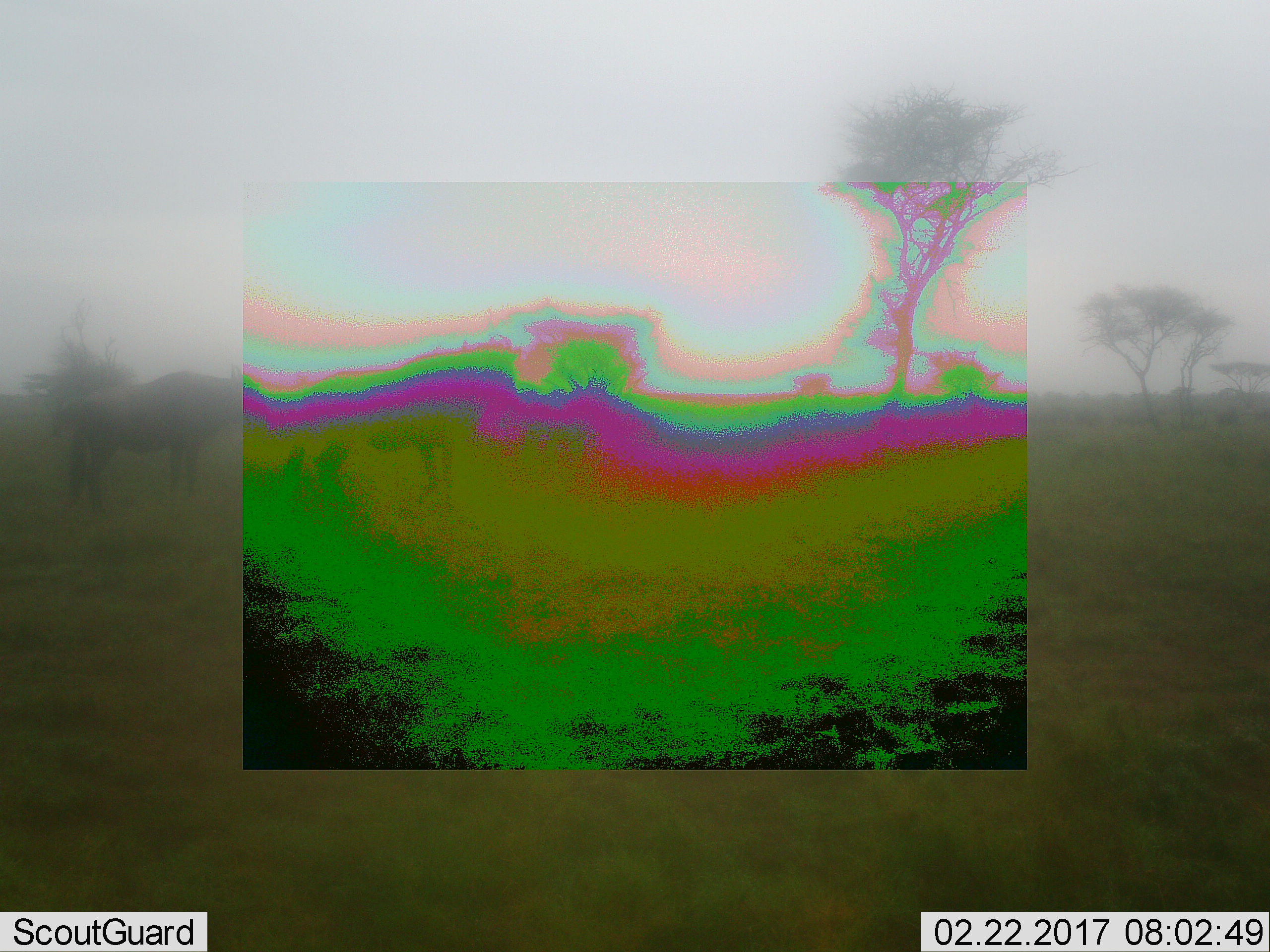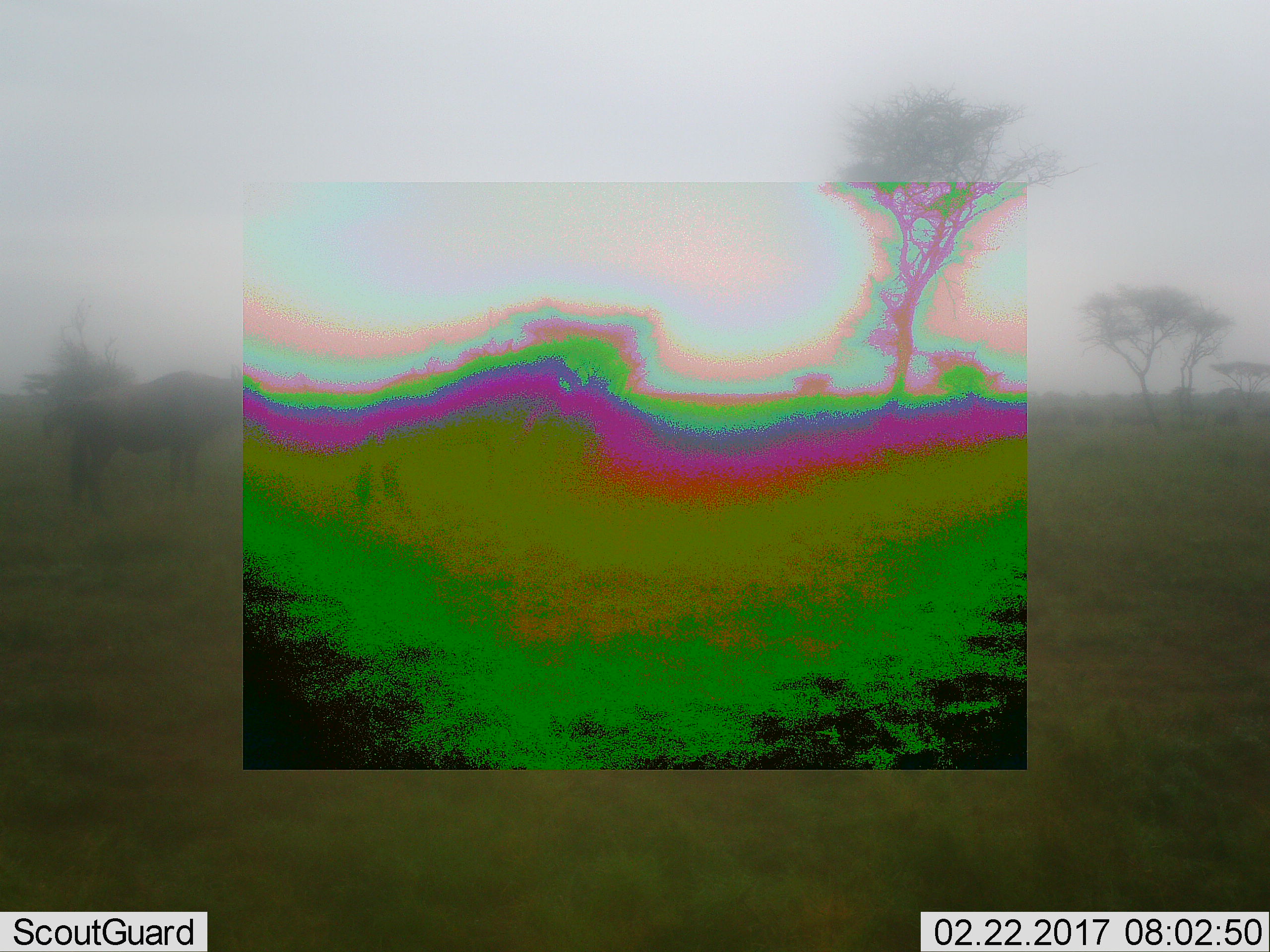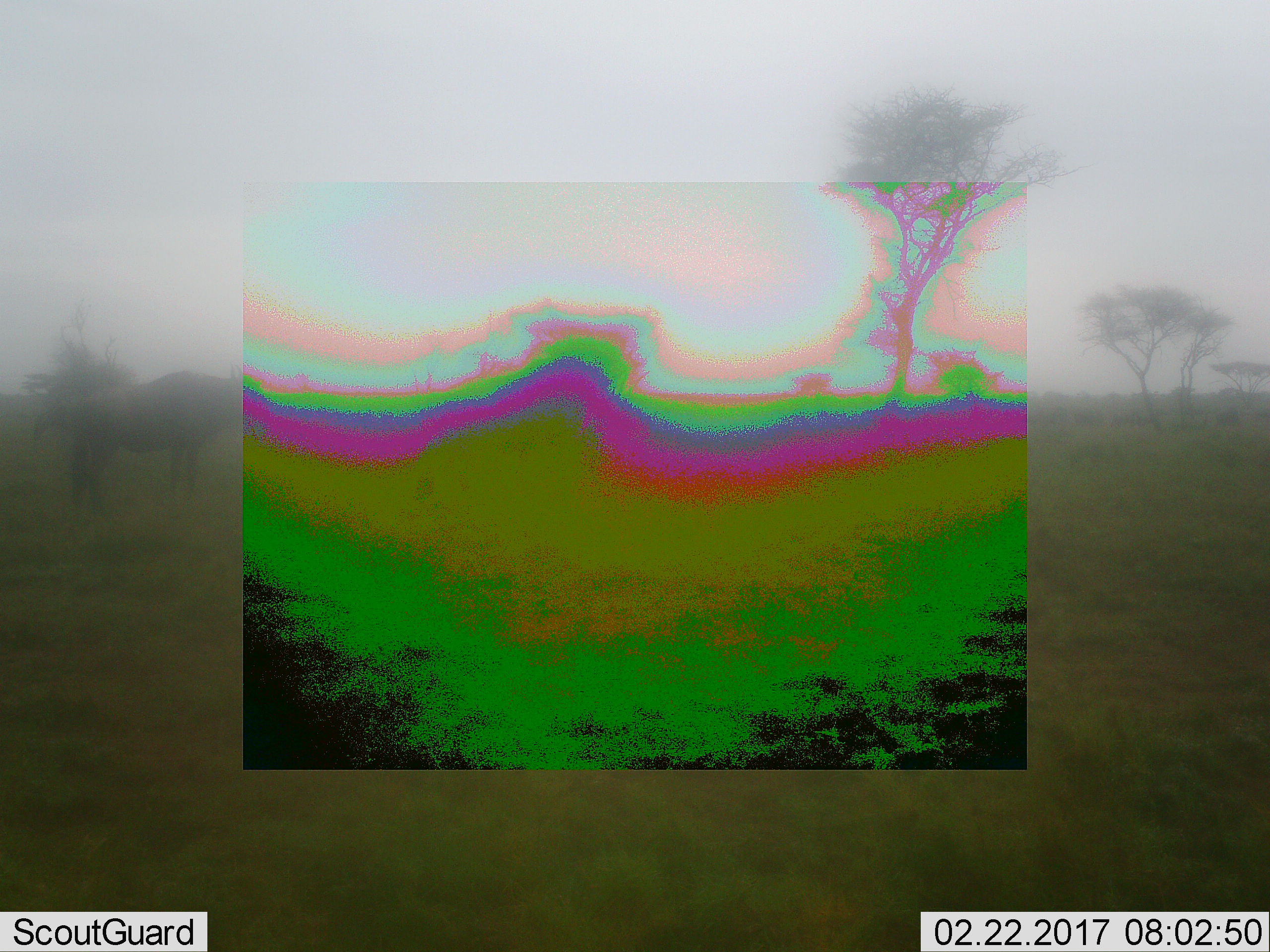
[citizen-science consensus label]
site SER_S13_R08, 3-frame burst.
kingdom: Animalia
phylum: Chordata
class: Mammalia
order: Artiodactyla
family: Bovidae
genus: Connochaetes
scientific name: Connochaetes taurinus taurinus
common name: blue wildebeest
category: wildebeestblue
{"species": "wildebeestblue (blue wildebeest) (Connochaetes taurinus taurinus)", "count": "2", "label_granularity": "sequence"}